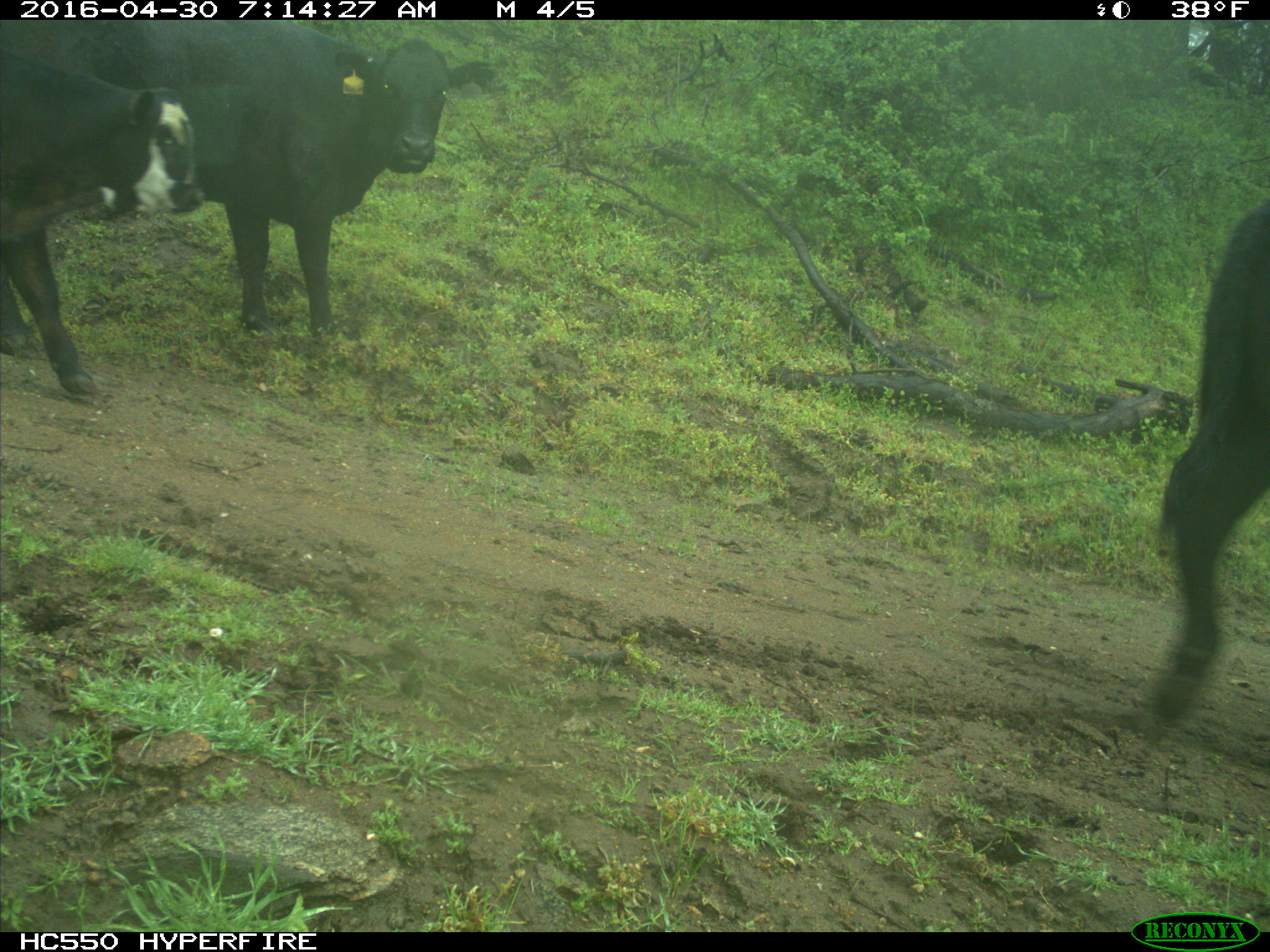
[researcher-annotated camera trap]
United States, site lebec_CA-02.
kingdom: Animalia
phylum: Chordata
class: Mammalia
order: Artiodactyla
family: Bovidae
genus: Bos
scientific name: Bos taurus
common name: domestic cow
Bos taurus (domestic cow).